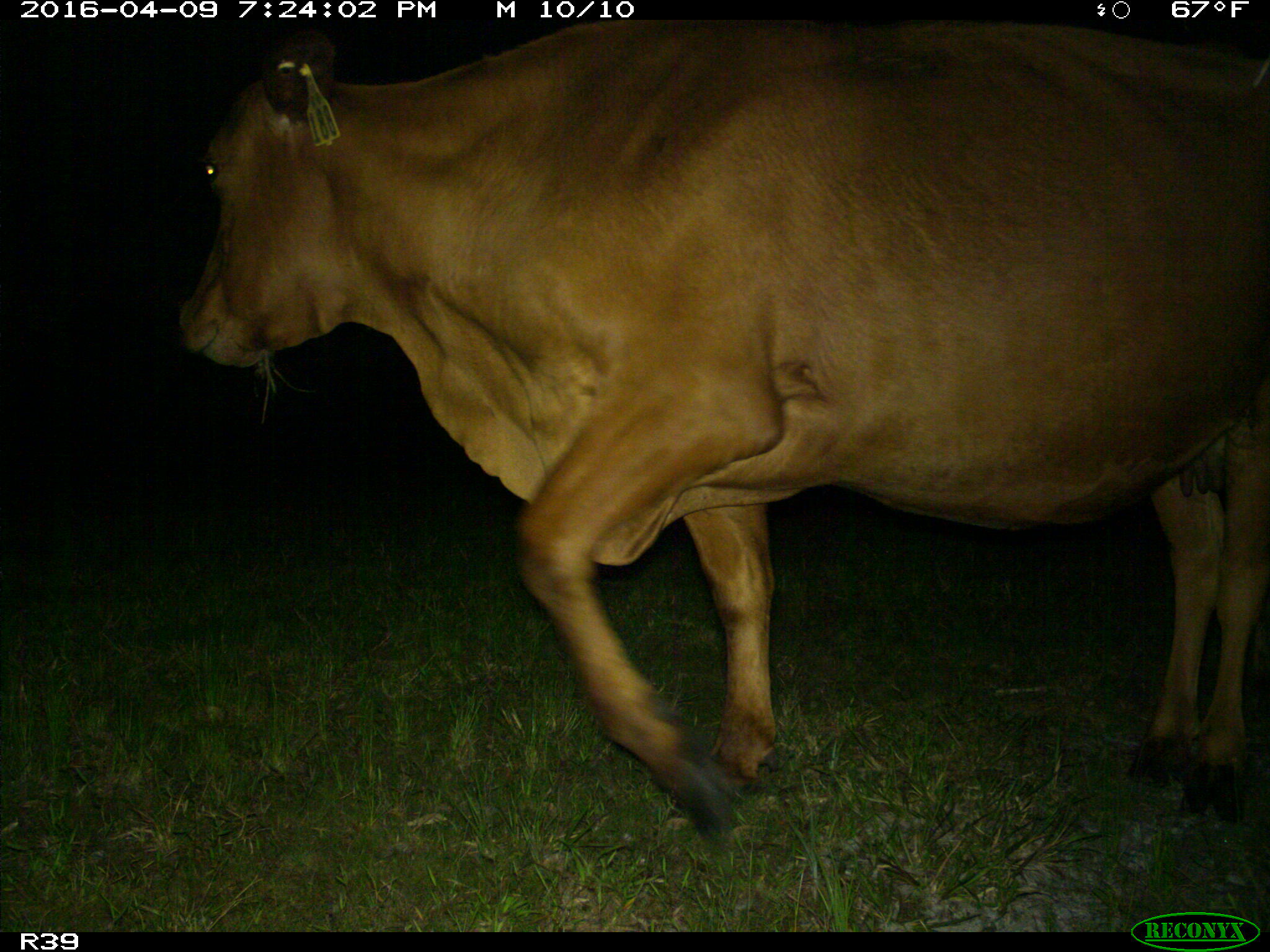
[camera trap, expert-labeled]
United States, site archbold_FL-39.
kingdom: Animalia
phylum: Chordata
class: Mammalia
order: Artiodactyla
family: Bovidae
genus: Bos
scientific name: Bos taurus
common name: domestic cow